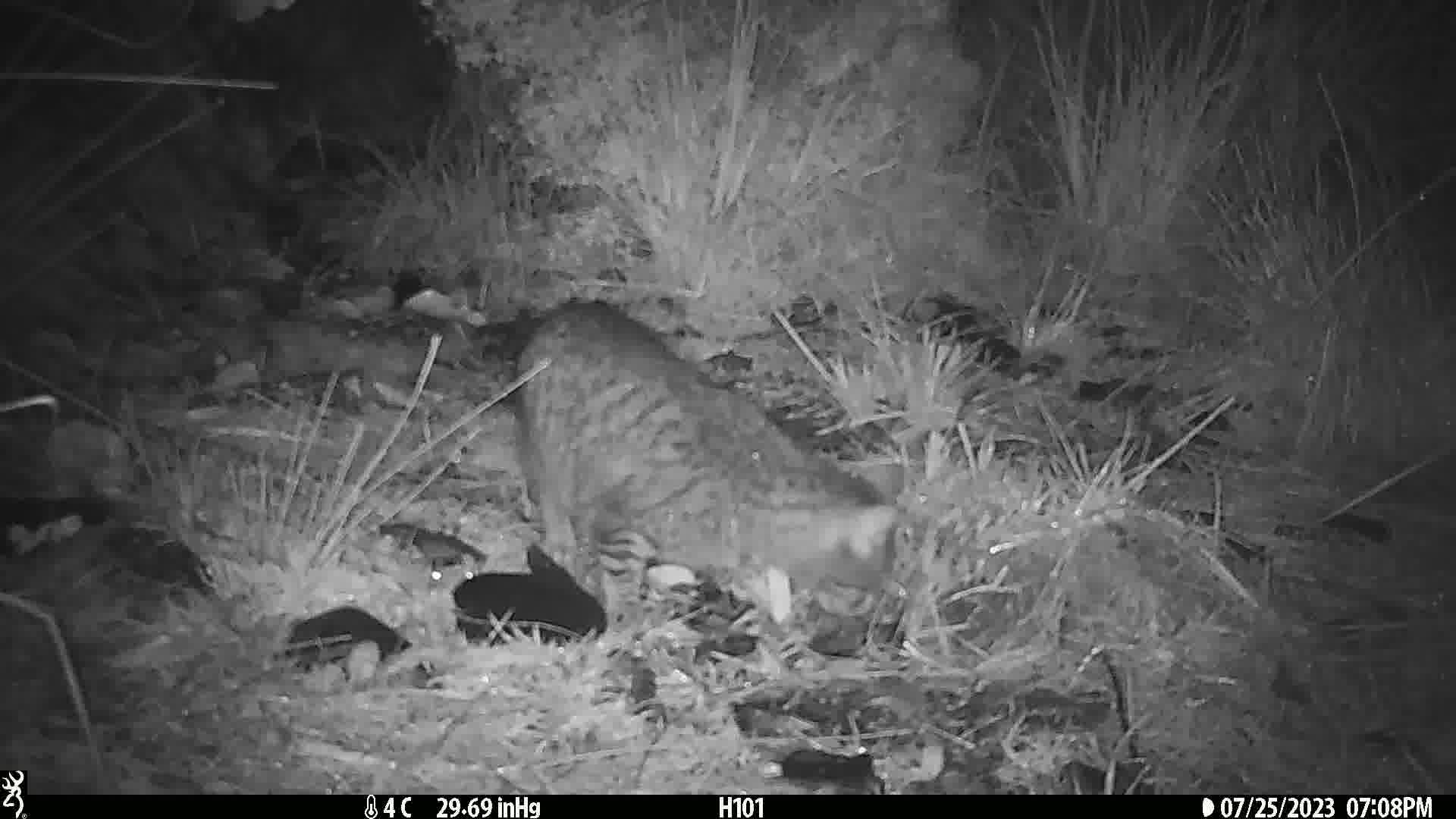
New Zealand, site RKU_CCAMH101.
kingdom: Animalia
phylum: Chordata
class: Mammalia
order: Carnivora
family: Felidae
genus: Felis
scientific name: Felis catus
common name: domestic cat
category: cat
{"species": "cat (domestic cat) (Felis catus)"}